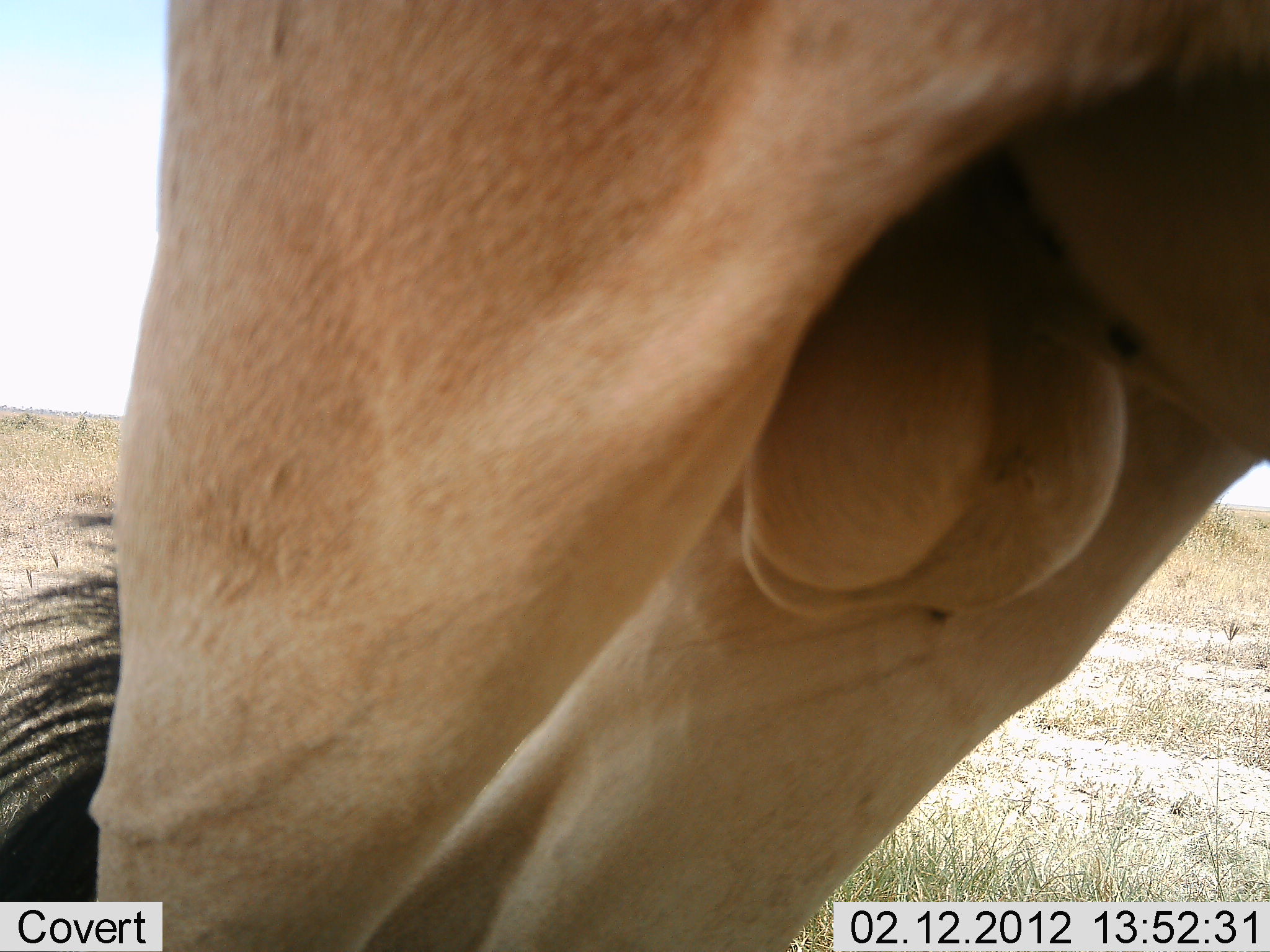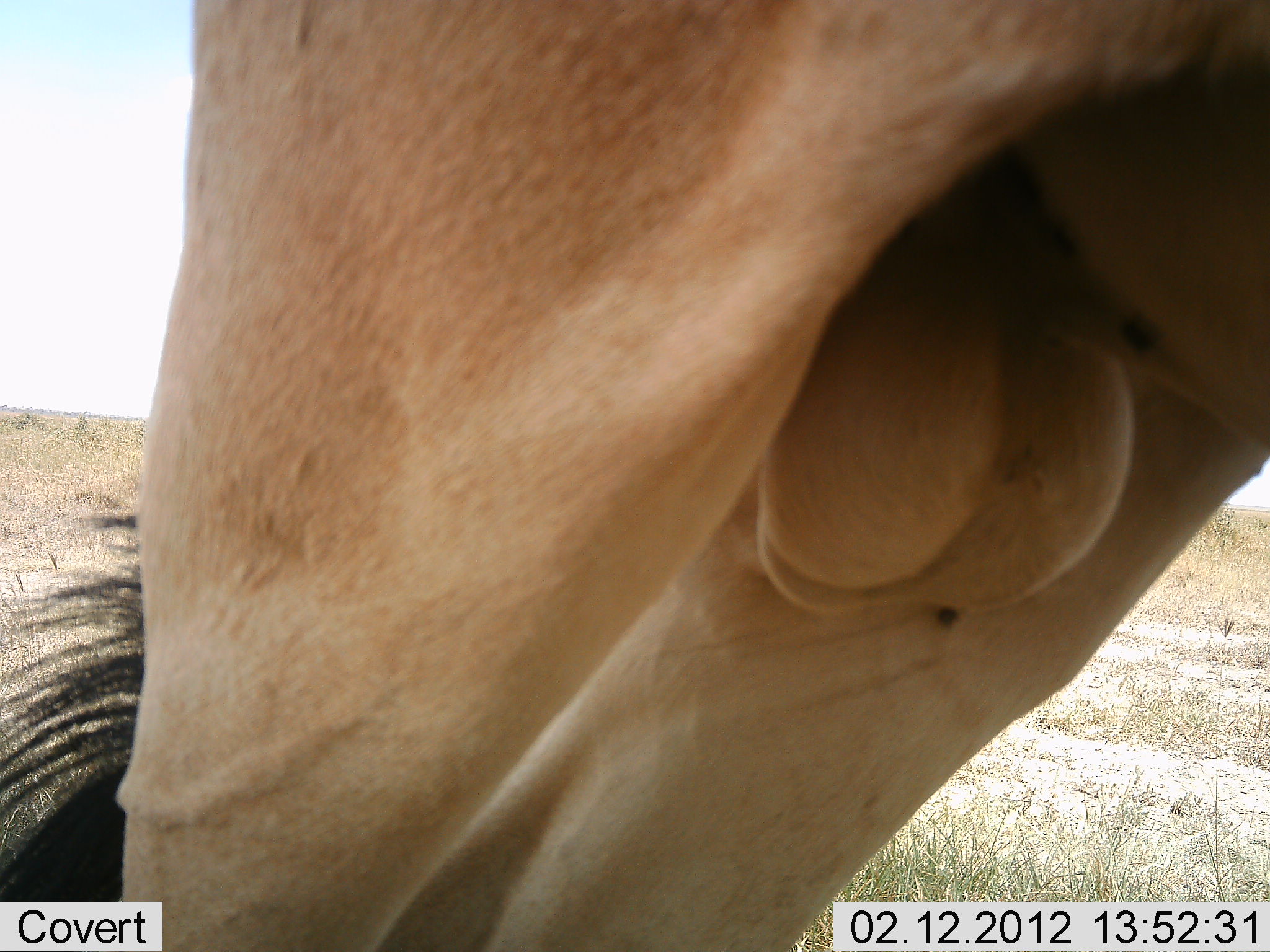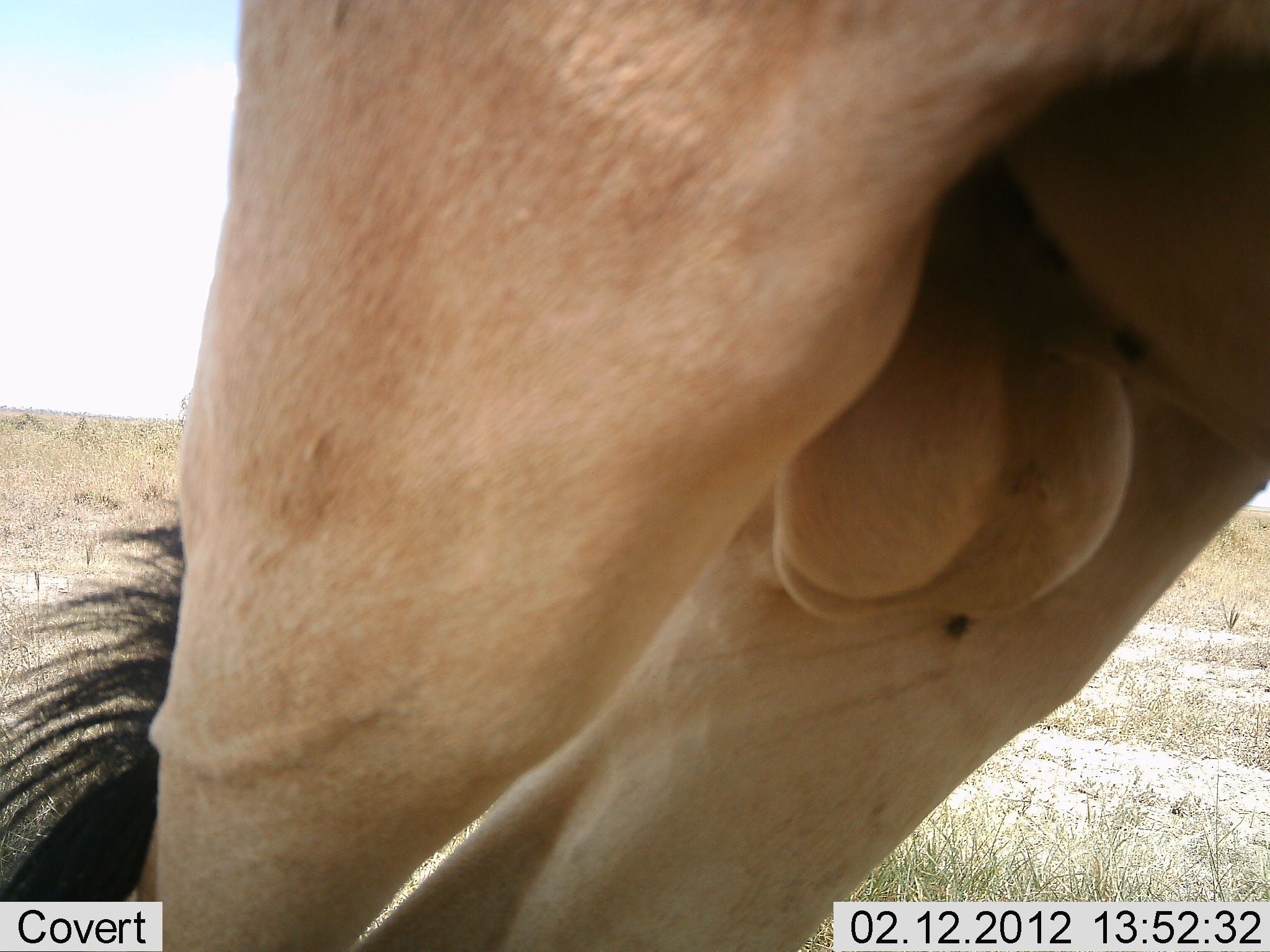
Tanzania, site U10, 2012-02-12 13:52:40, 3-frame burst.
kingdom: Animalia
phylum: Chordata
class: Mammalia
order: Artiodactyla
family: Bovidae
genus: Alcelaphus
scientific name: Alcelaphus buselaphus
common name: hartebeest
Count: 1.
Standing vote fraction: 93%.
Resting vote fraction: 0%.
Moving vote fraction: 7%.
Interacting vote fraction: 0%.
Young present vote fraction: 0%.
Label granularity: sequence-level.